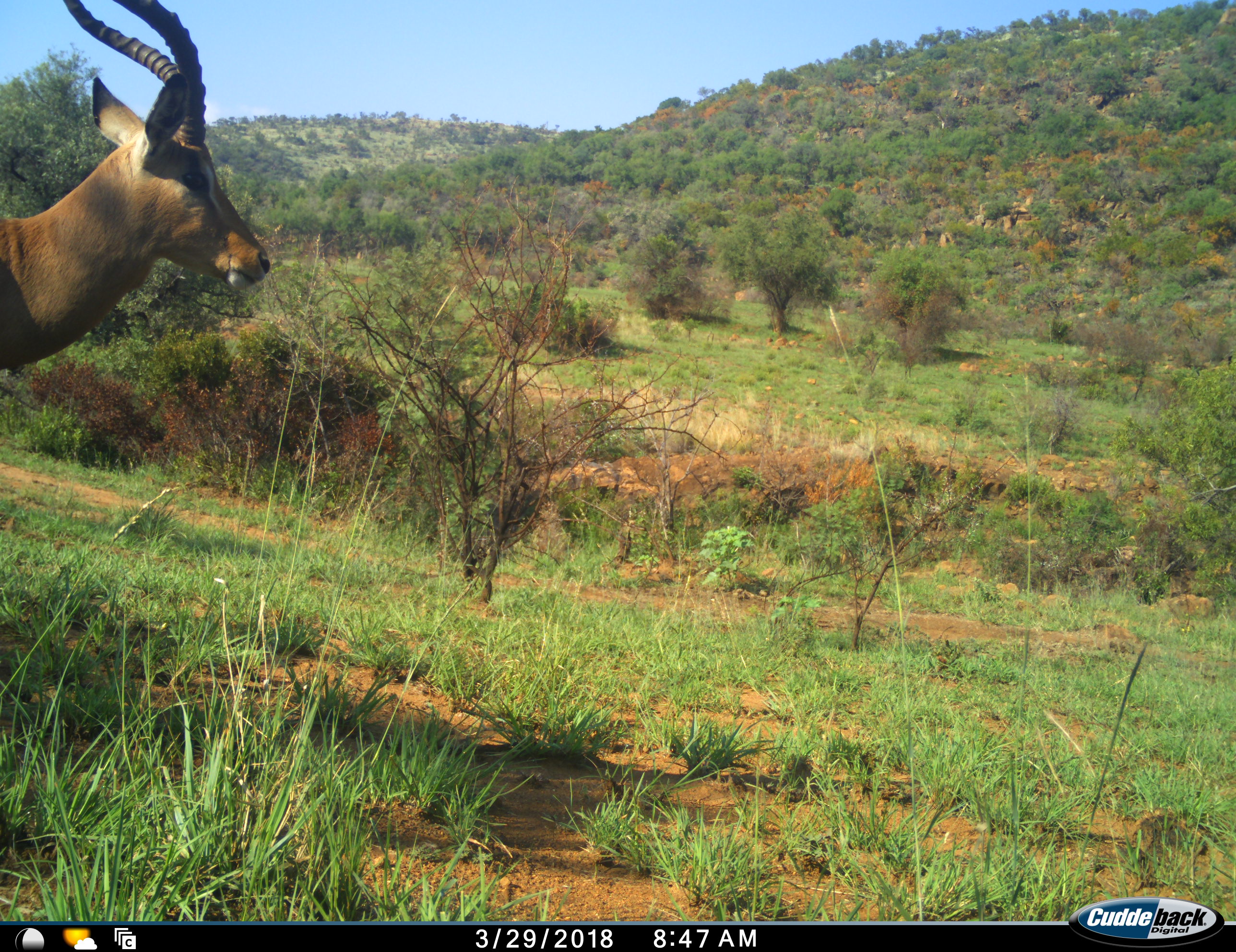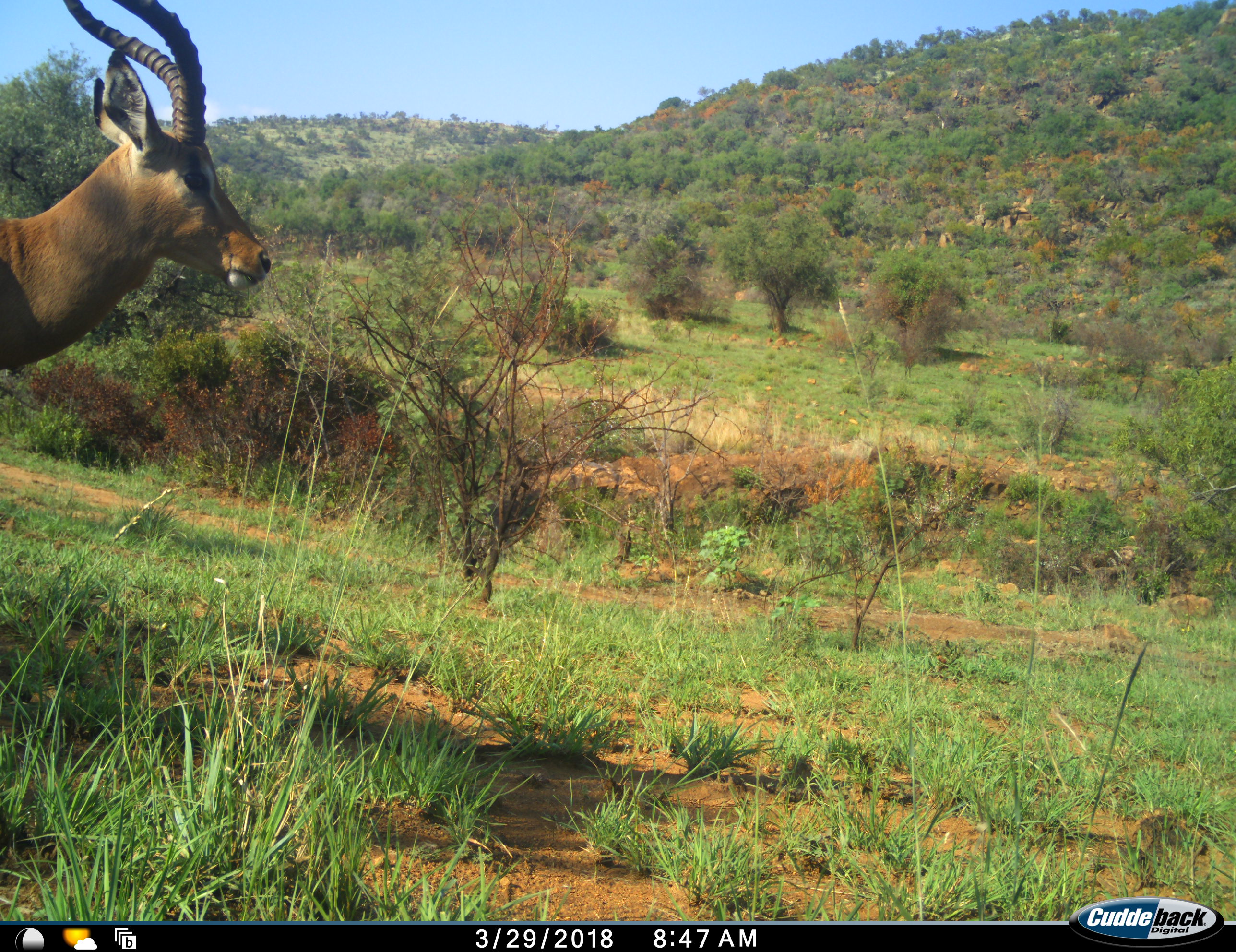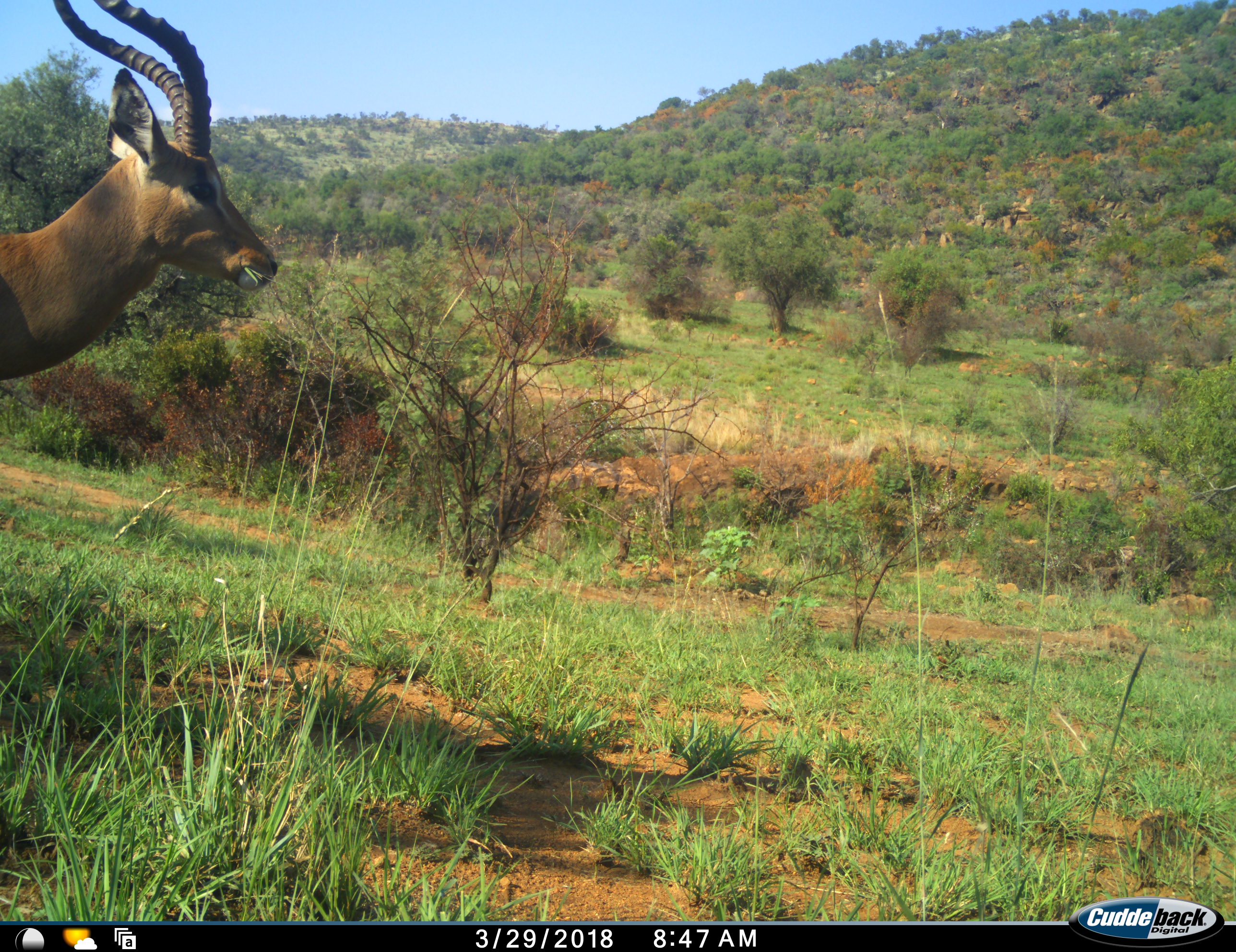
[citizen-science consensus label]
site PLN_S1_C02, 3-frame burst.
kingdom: Animalia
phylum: Chordata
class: Mammalia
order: Artiodactyla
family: Bovidae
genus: Aepyceros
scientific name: Aepyceros melampus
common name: impala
Impala (Aepyceros melampus), count 1. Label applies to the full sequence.